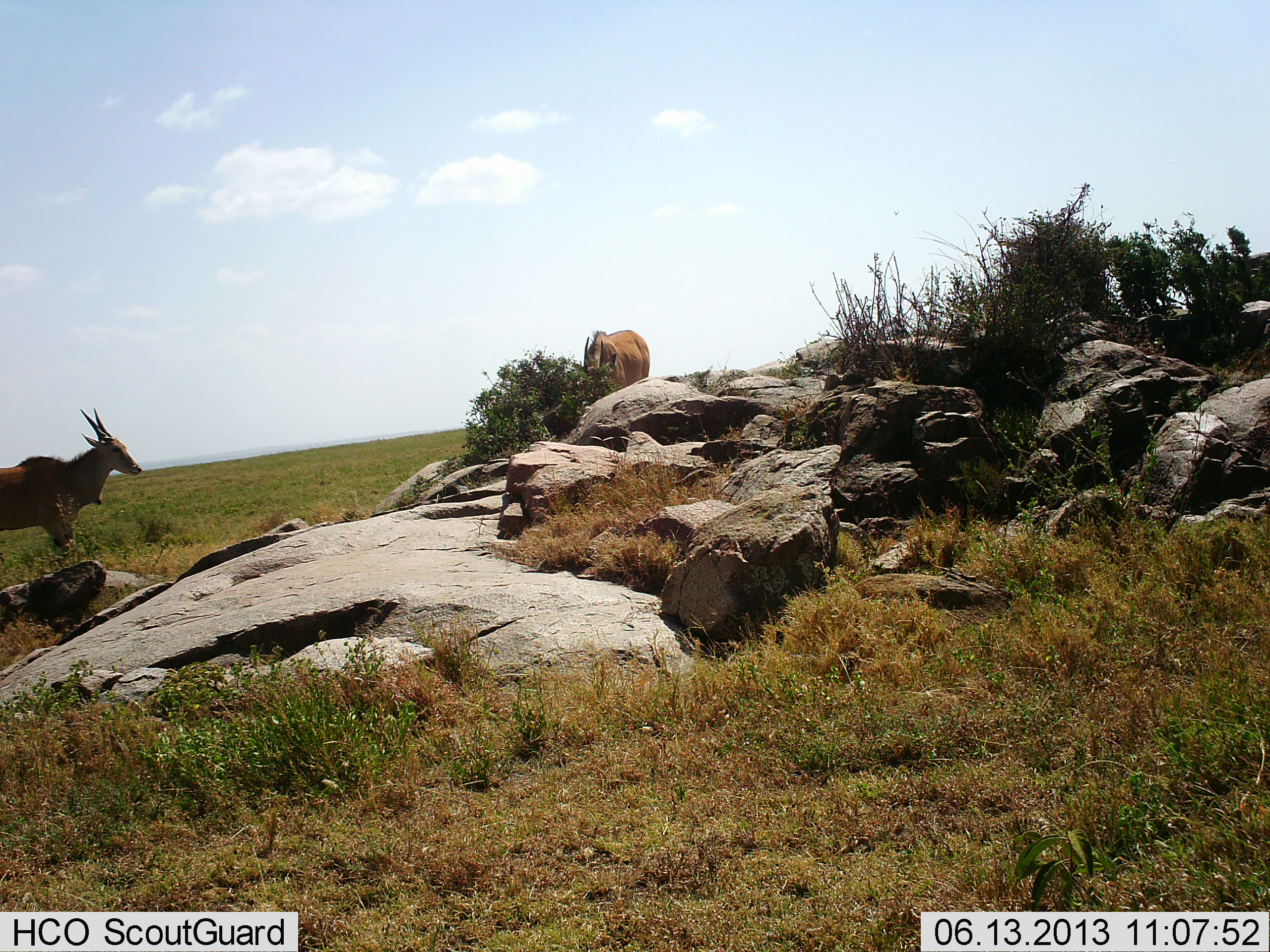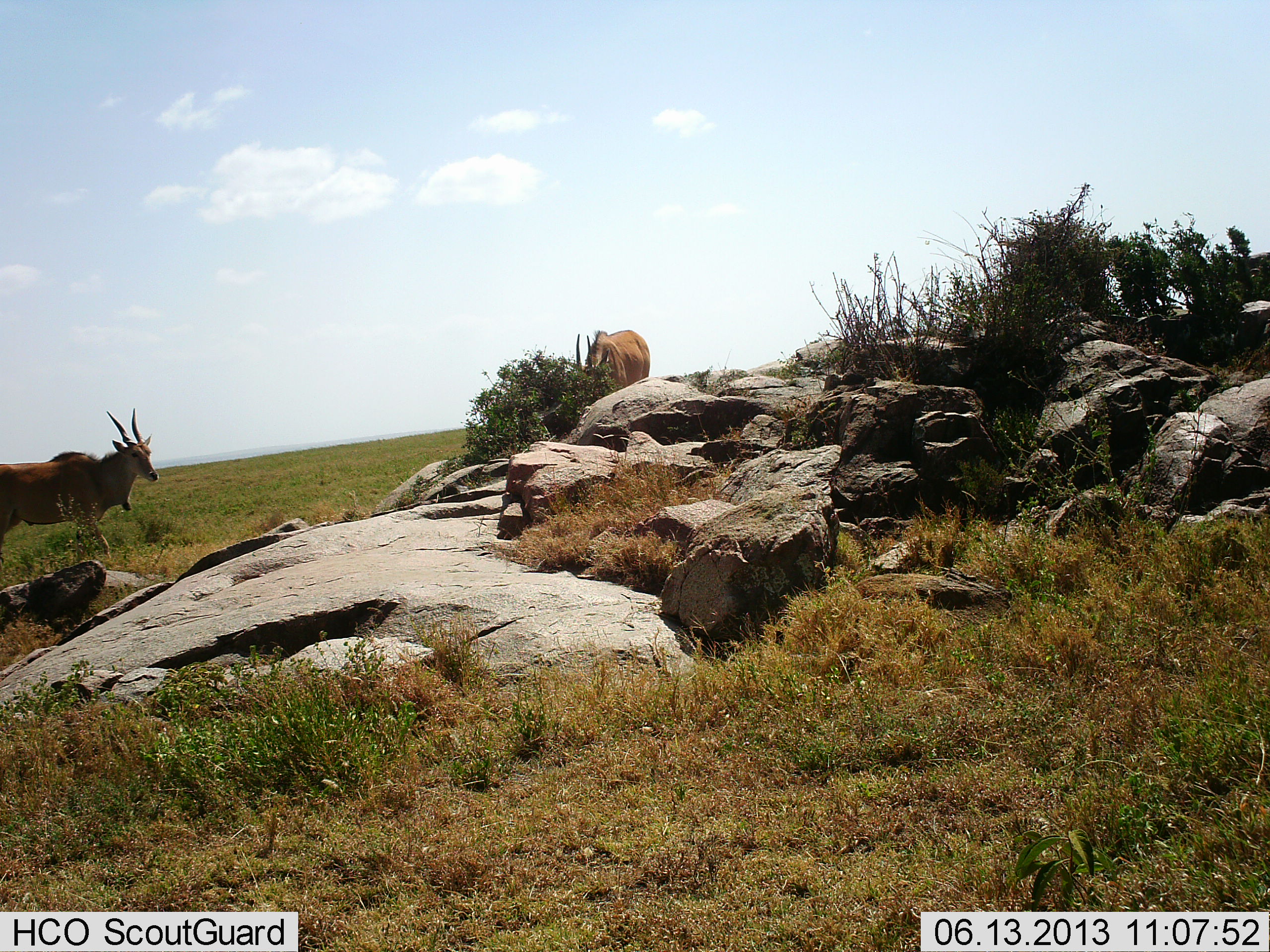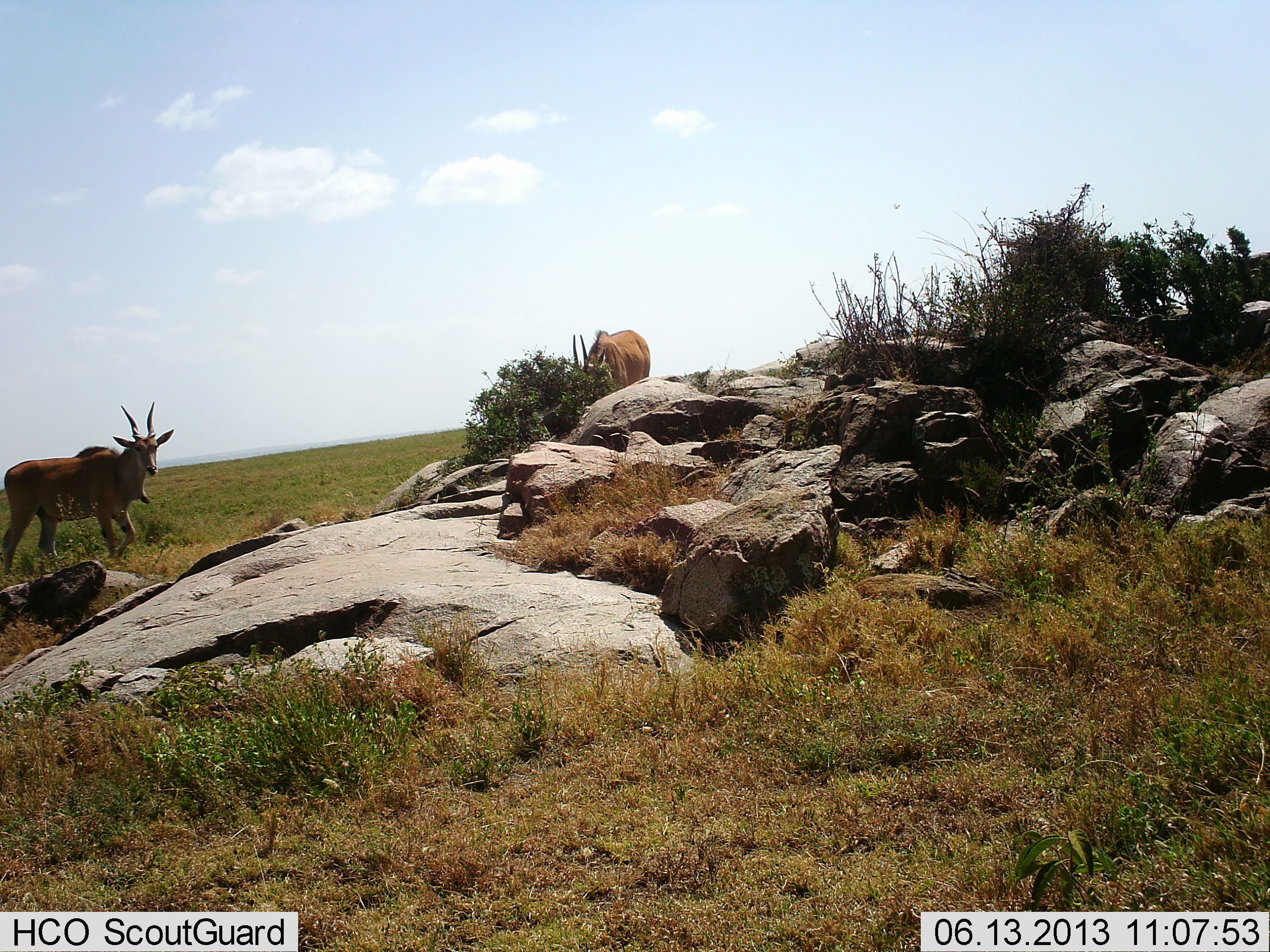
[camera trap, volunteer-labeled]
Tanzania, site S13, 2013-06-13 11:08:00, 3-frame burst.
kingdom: Animalia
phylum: Chordata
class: Mammalia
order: Artiodactyla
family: Bovidae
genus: Tragelaphus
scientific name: Tragelaphus oryx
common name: eland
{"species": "eland (Tragelaphus oryx)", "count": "2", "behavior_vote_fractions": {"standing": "40%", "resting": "10%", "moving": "70%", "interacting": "0%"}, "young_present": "0%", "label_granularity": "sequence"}